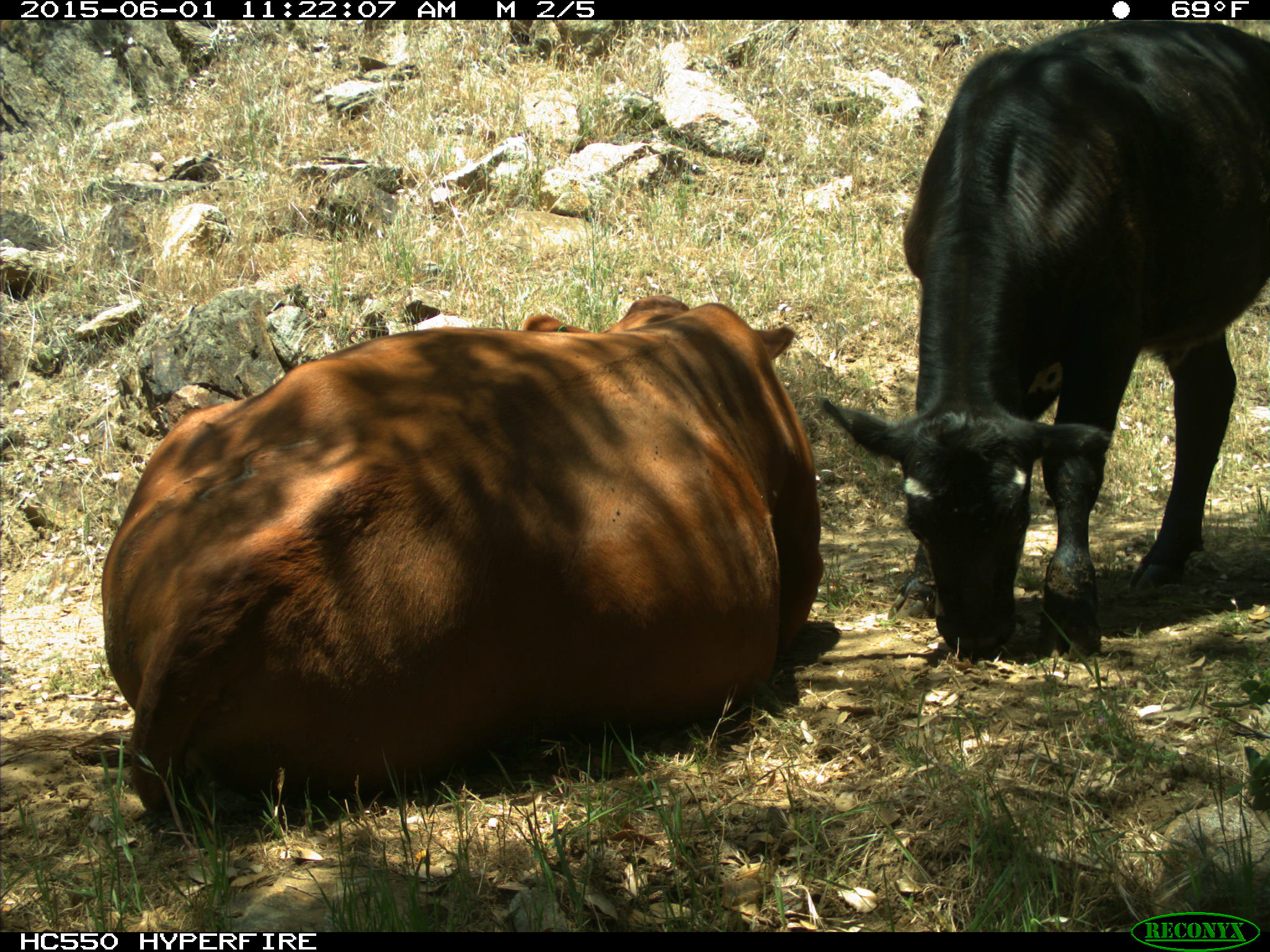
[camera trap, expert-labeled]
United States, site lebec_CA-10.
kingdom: Animalia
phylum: Chordata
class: Mammalia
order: Artiodactyla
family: Bovidae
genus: Bos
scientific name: Bos taurus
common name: domestic cow